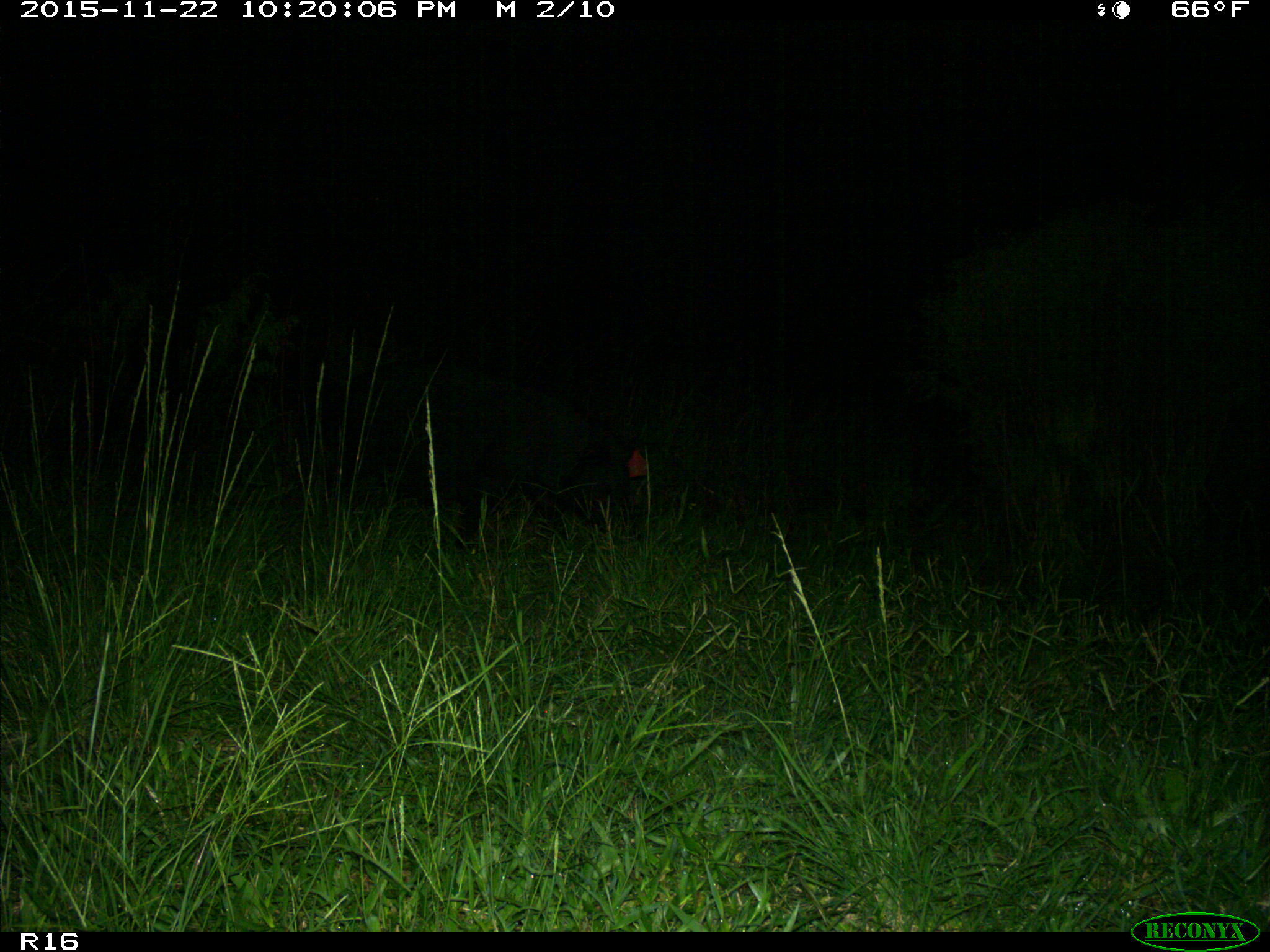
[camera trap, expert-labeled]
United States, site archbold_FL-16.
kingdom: Animalia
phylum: Chordata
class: Mammalia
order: Artiodactyla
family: Suidae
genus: Sus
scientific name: Sus scrofa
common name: wild boar